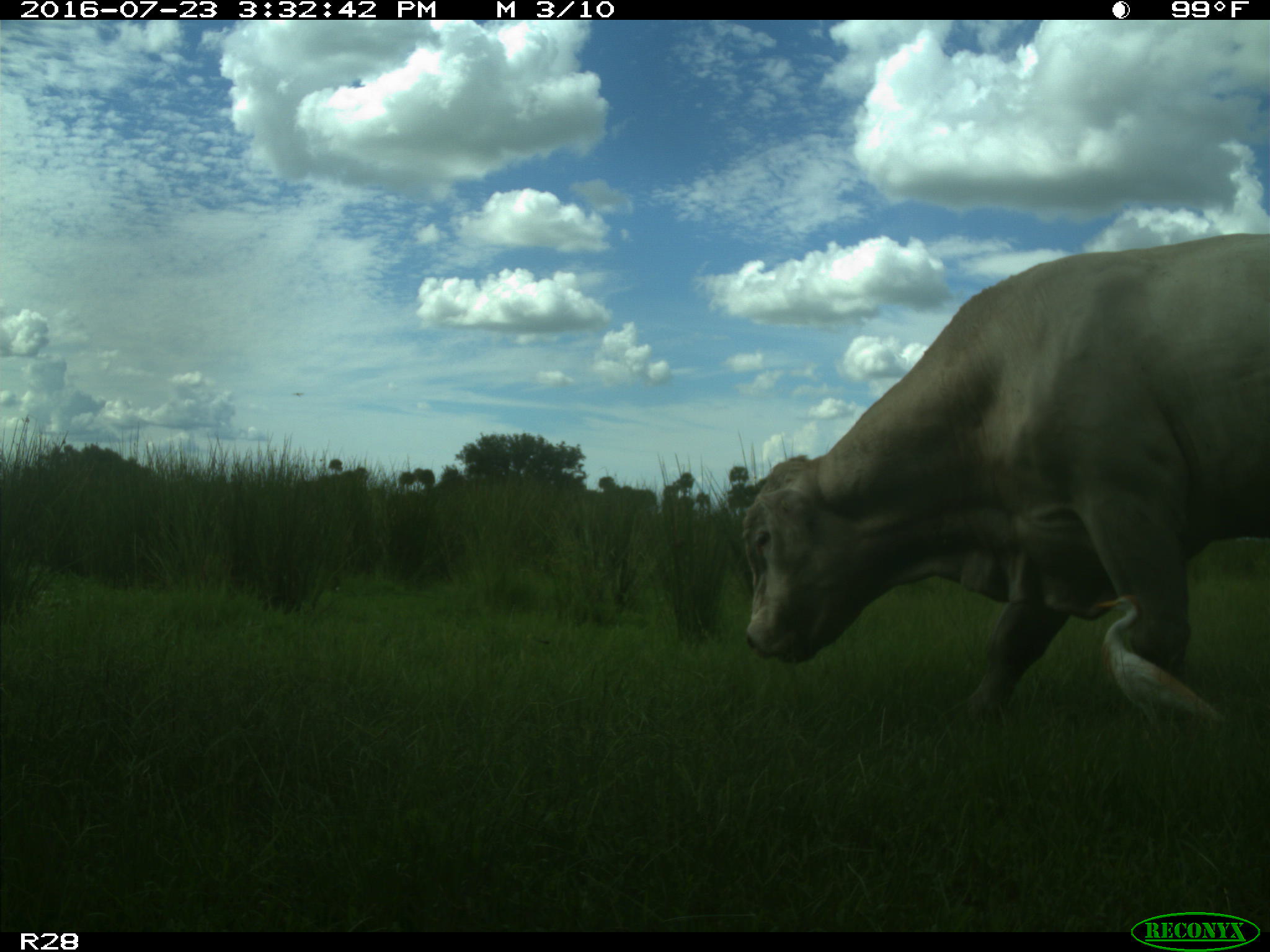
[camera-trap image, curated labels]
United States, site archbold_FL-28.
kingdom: Animalia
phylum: Chordata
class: Mammalia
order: Artiodactyla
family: Bovidae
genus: Bos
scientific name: Bos taurus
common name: domestic cow